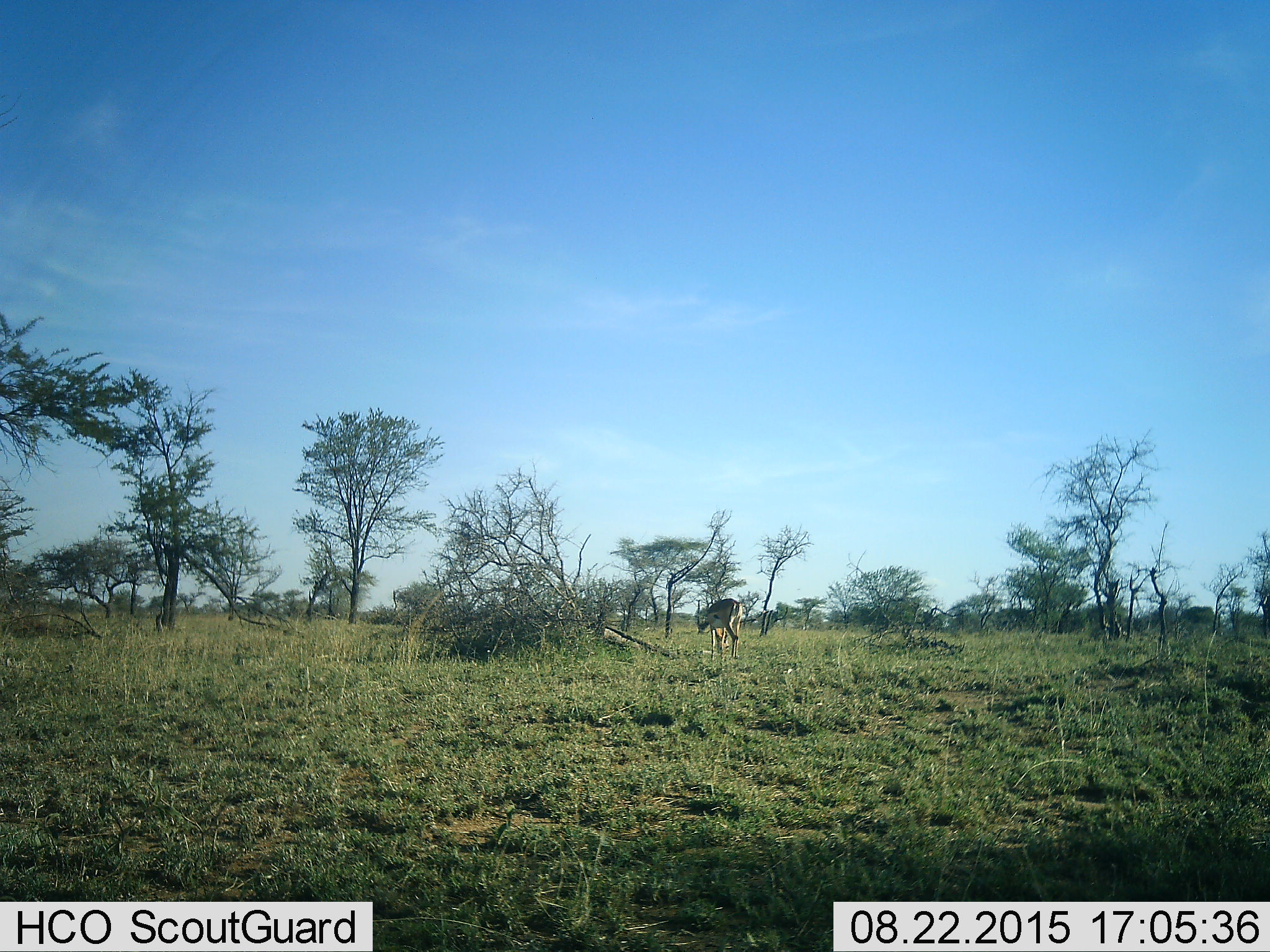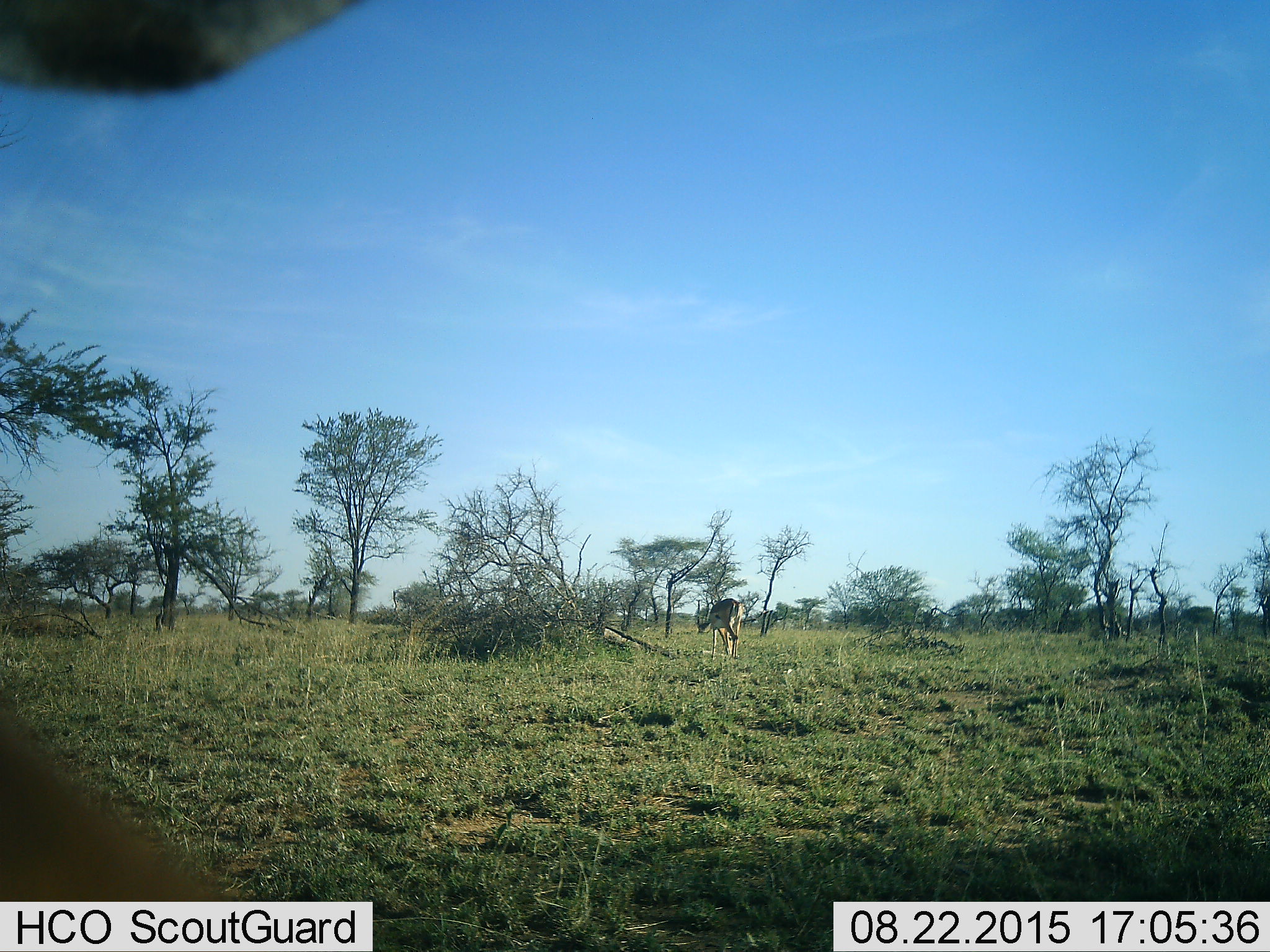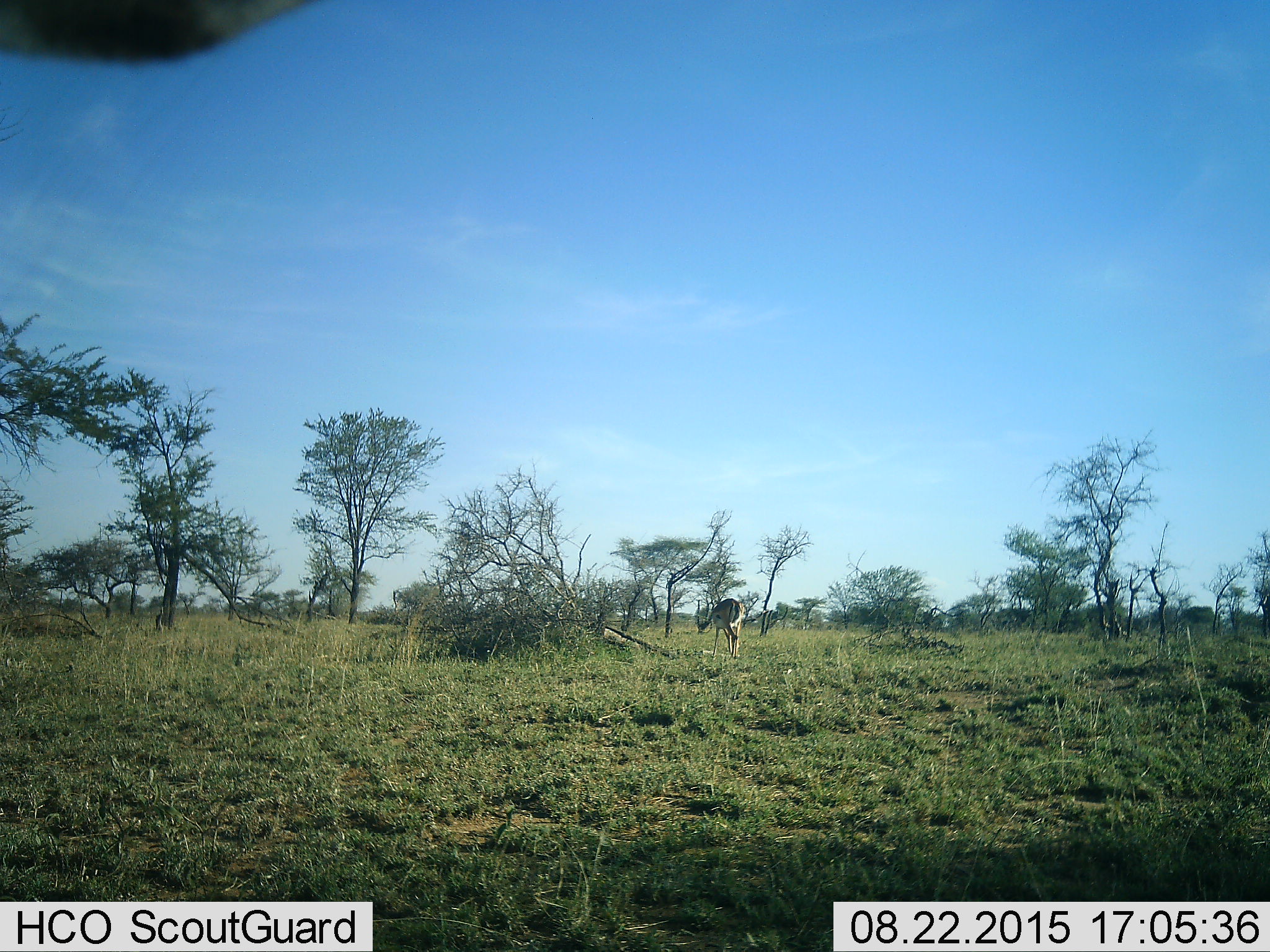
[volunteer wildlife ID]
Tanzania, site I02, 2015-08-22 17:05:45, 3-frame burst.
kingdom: Animalia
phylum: Chordata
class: Mammalia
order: Artiodactyla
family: Bovidae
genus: Eudorcas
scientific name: Eudorcas thomsonii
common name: thomson's gazelle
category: gazellethomsons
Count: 2.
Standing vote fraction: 71%.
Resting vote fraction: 0%.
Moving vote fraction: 43%.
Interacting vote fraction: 0%.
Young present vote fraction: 0%.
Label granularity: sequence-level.